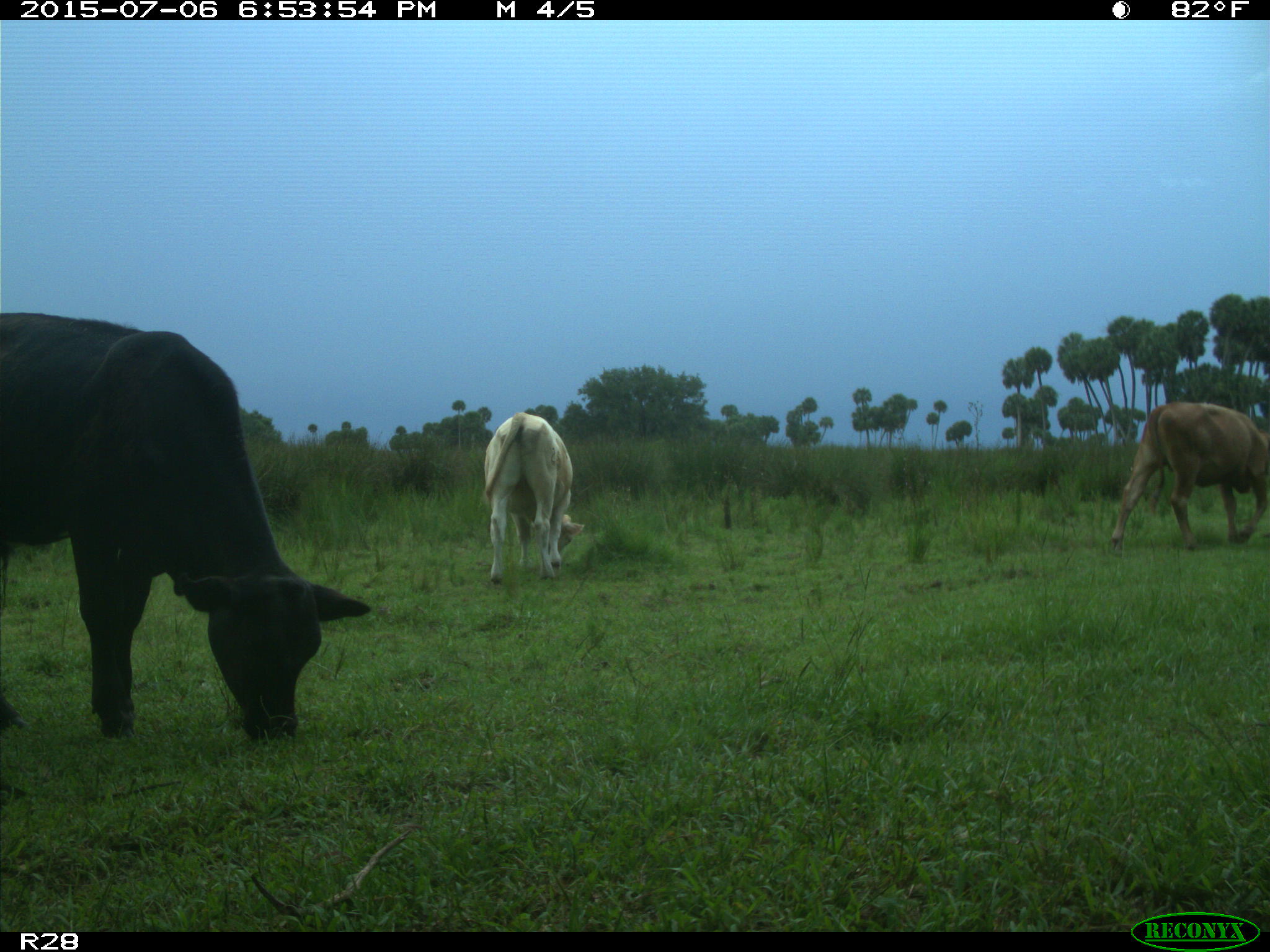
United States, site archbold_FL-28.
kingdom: Animalia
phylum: Chordata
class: Mammalia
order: Artiodactyla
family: Bovidae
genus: Bos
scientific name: Bos taurus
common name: domestic cow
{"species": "Bos taurus (domestic cow)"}